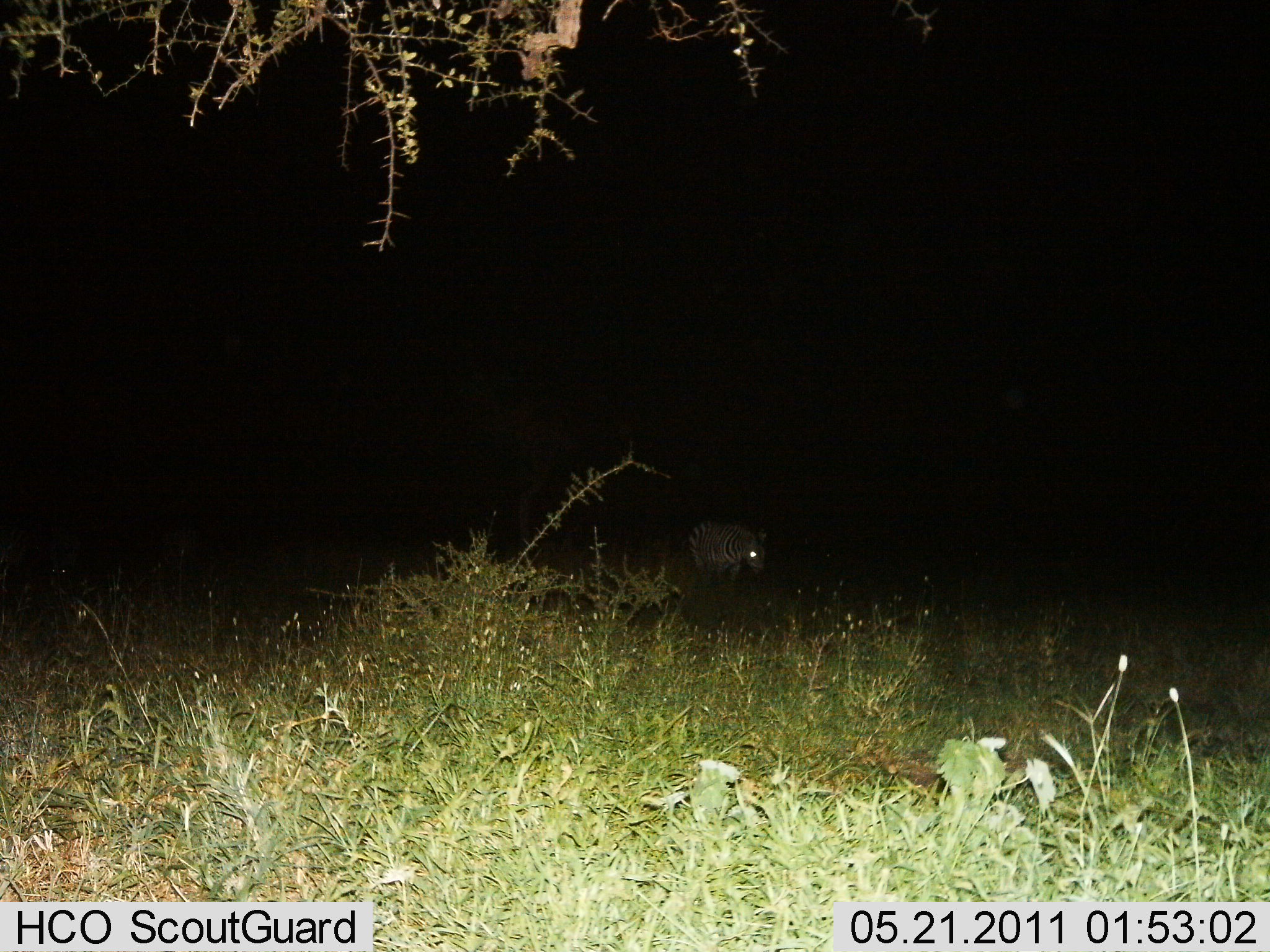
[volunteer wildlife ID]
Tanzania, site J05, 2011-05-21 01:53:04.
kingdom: Animalia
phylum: Chordata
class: Mammalia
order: Perissodactyla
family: Equidae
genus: Equus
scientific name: Equus quagga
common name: plains zebra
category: zebra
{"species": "zebra (plains zebra) (Equus quagga)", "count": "1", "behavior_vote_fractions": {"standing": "62%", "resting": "0%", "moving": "38%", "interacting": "0%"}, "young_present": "0%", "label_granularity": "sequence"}